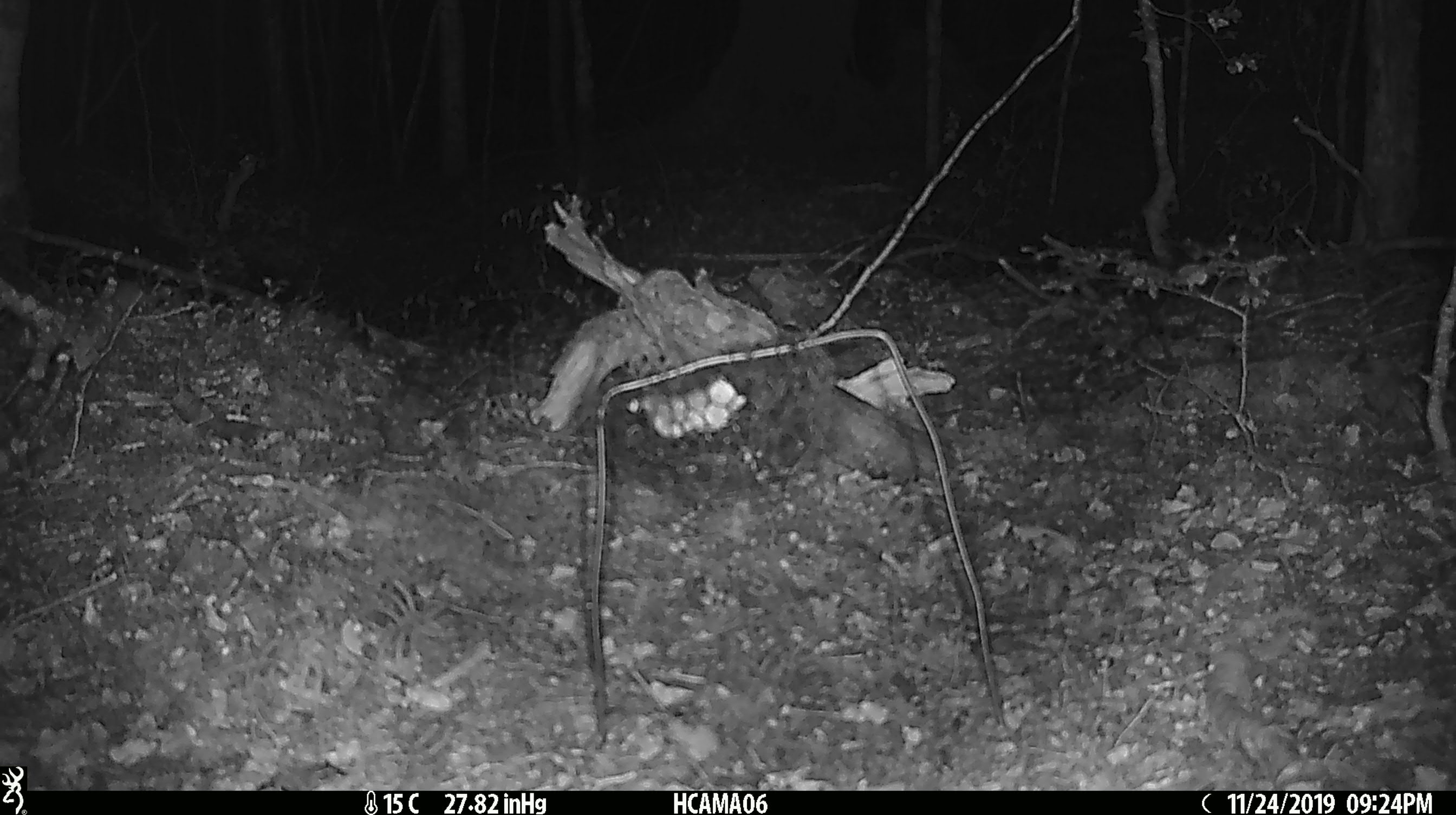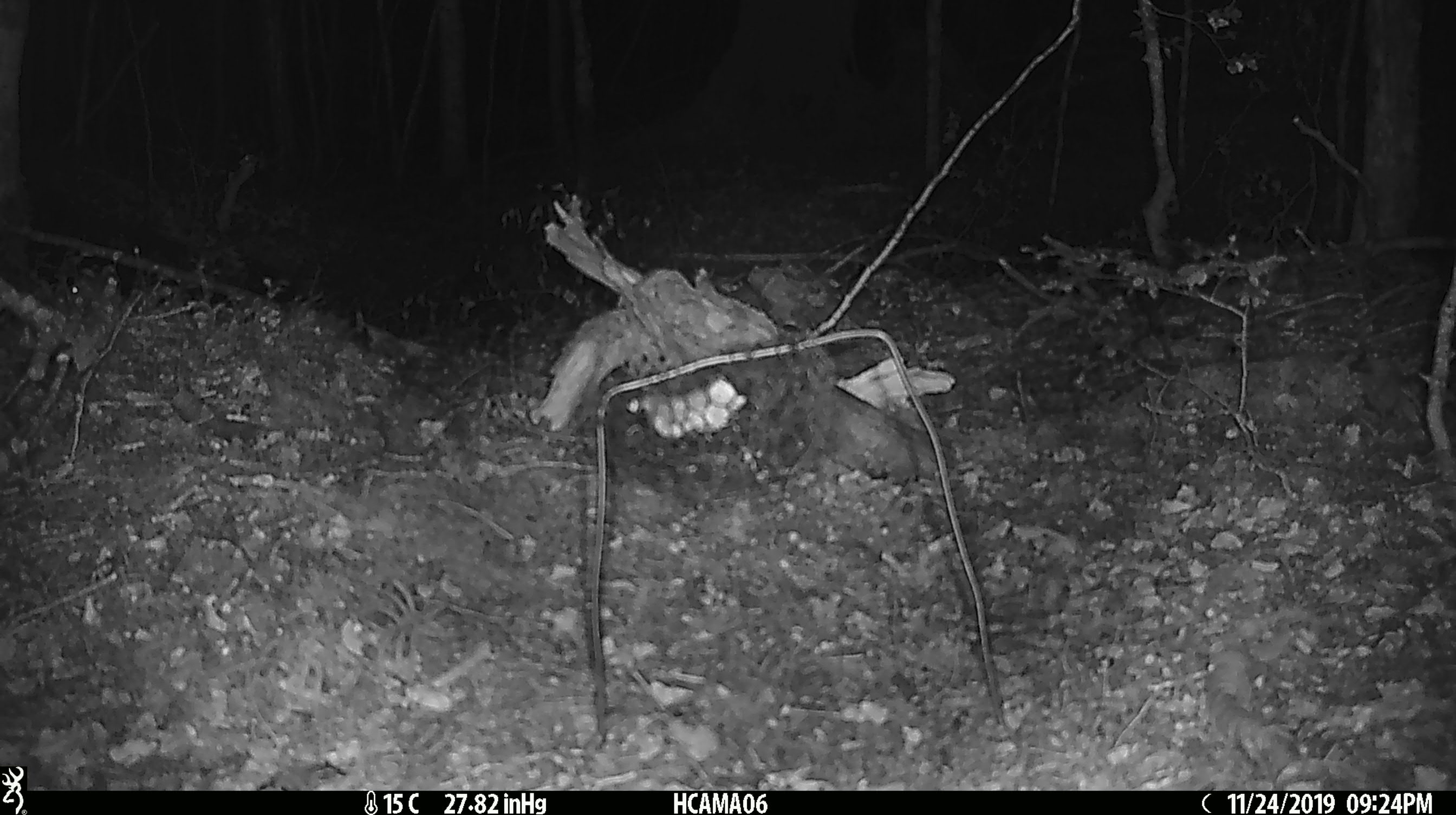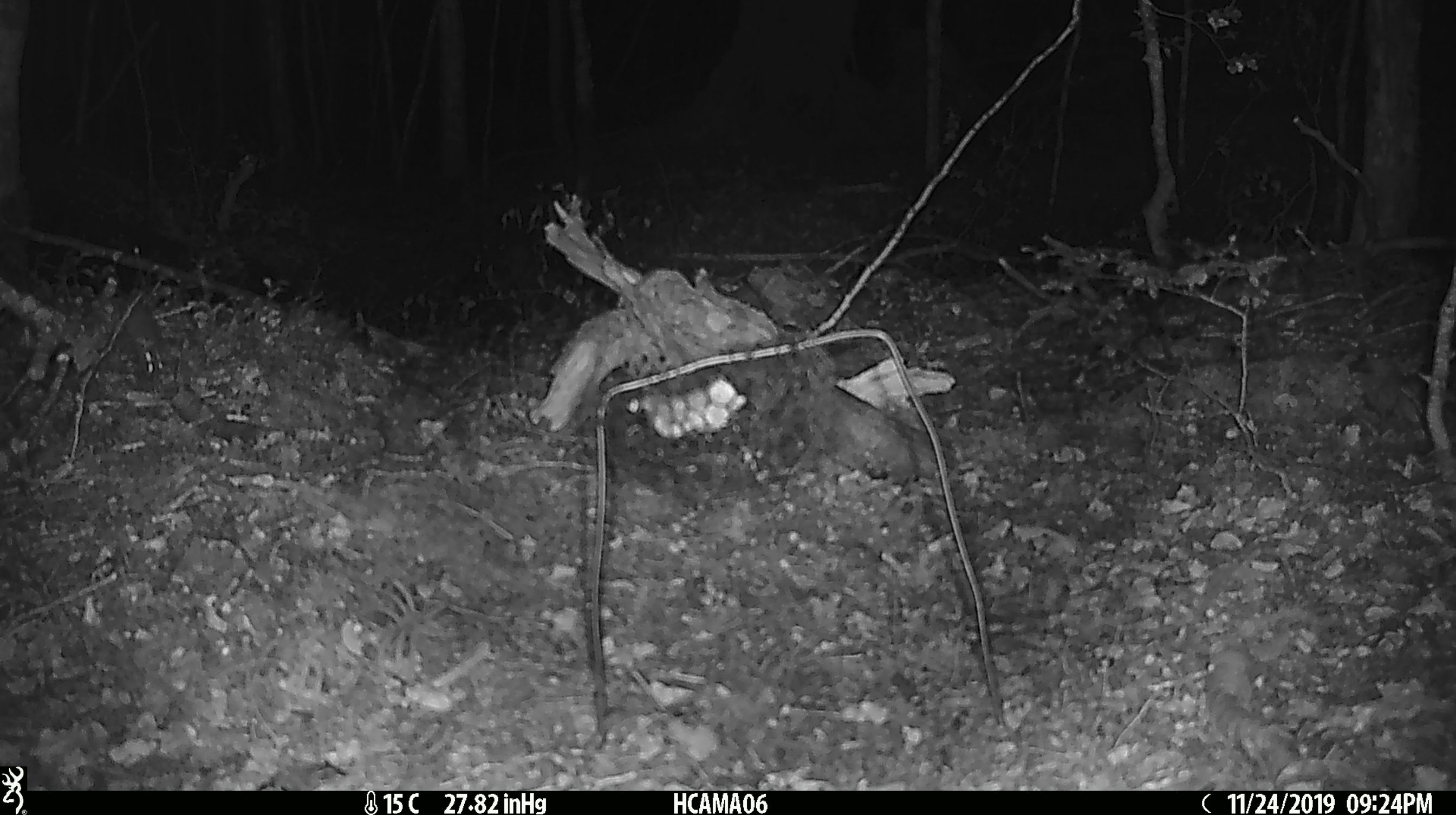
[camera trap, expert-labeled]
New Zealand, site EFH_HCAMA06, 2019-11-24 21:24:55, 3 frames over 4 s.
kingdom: Animalia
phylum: Chordata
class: Mammalia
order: Rodentia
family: Muridae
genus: Mus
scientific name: Mus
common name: mouse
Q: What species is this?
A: Mouse (Mus).